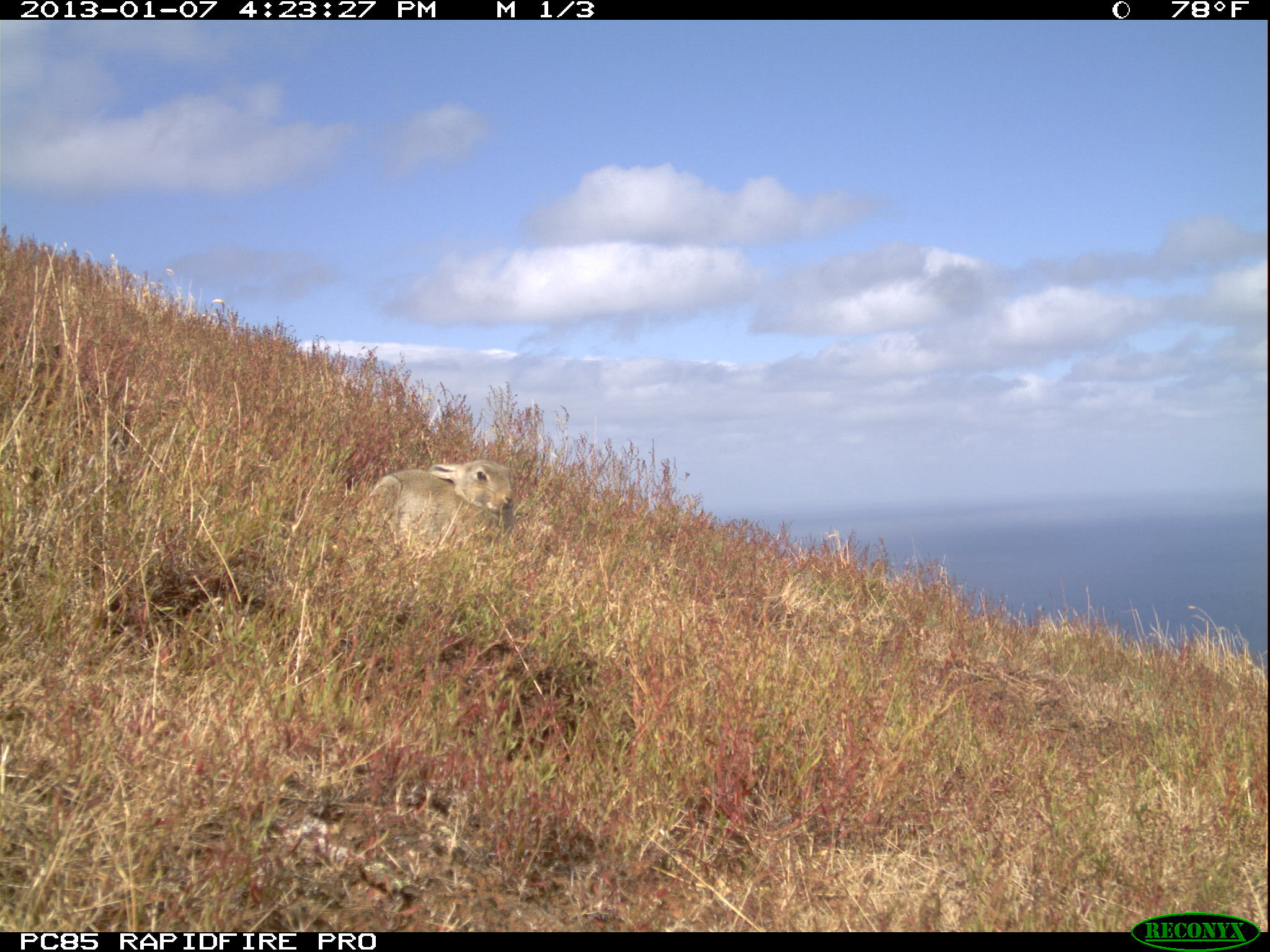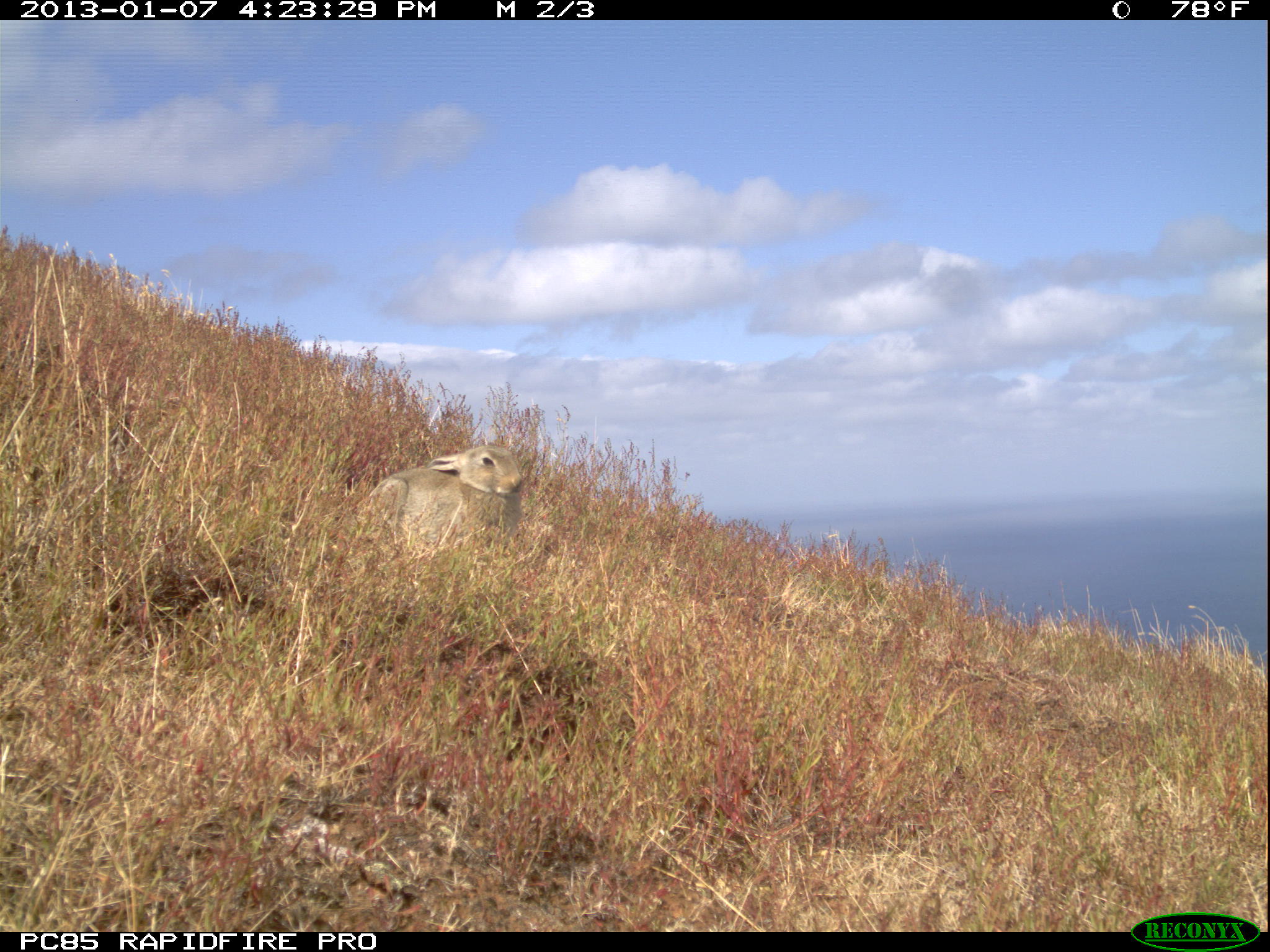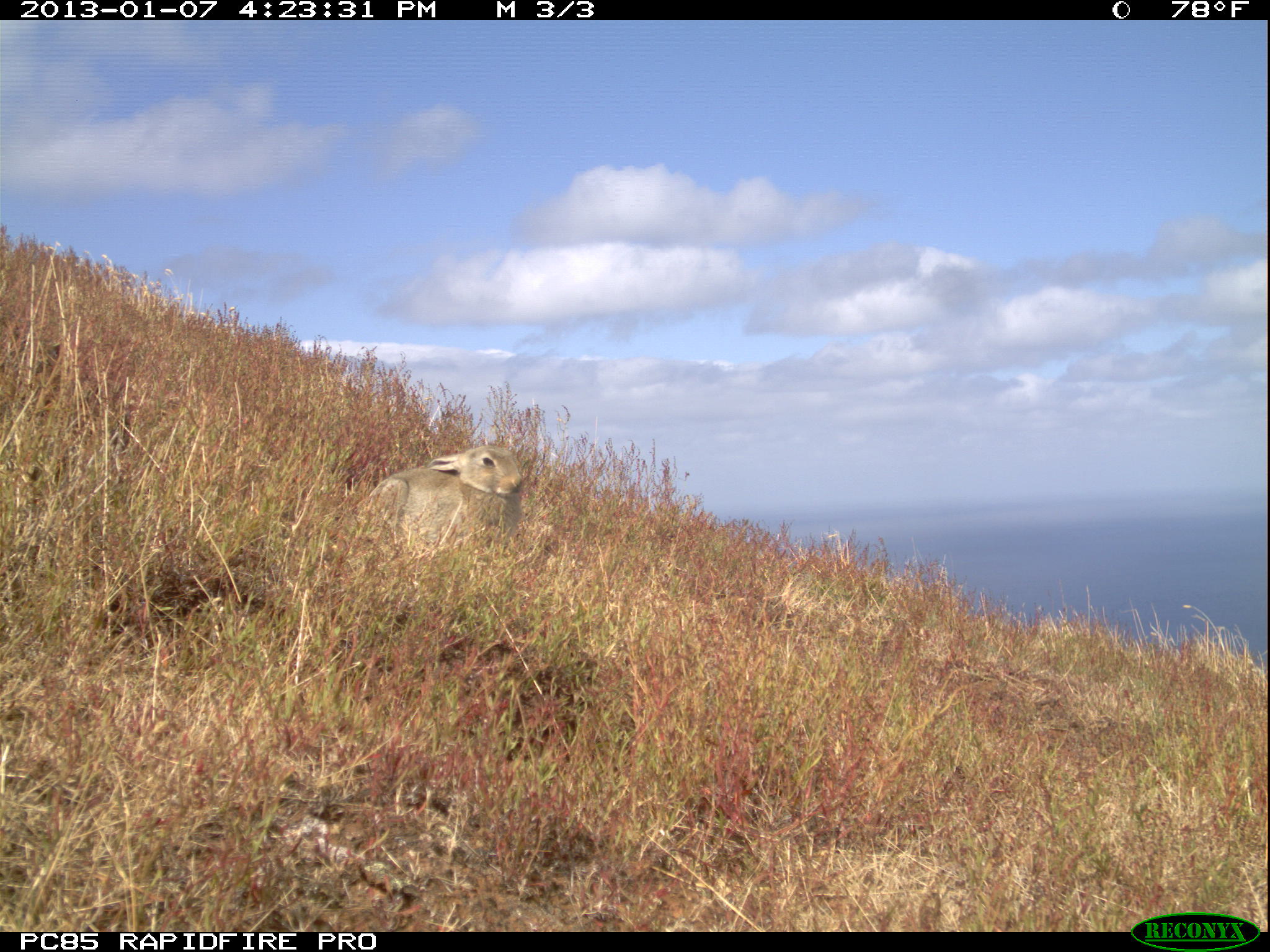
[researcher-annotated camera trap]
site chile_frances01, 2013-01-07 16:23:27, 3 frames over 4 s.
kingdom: Animalia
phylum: Chordata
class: Mammalia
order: Lagomorpha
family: Leporidae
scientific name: Leporidae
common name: rabbits and hares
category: rabbit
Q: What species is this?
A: Rabbit (rabbits and hares) (Leporidae).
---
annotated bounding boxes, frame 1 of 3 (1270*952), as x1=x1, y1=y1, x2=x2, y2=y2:
rabbit: x1=352, y1=456, x2=517, y2=553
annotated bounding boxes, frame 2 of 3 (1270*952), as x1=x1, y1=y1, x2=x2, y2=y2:
rabbit: x1=354, y1=436, x2=535, y2=564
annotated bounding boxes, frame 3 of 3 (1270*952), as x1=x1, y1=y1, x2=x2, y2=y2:
rabbit: x1=353, y1=439, x2=534, y2=565